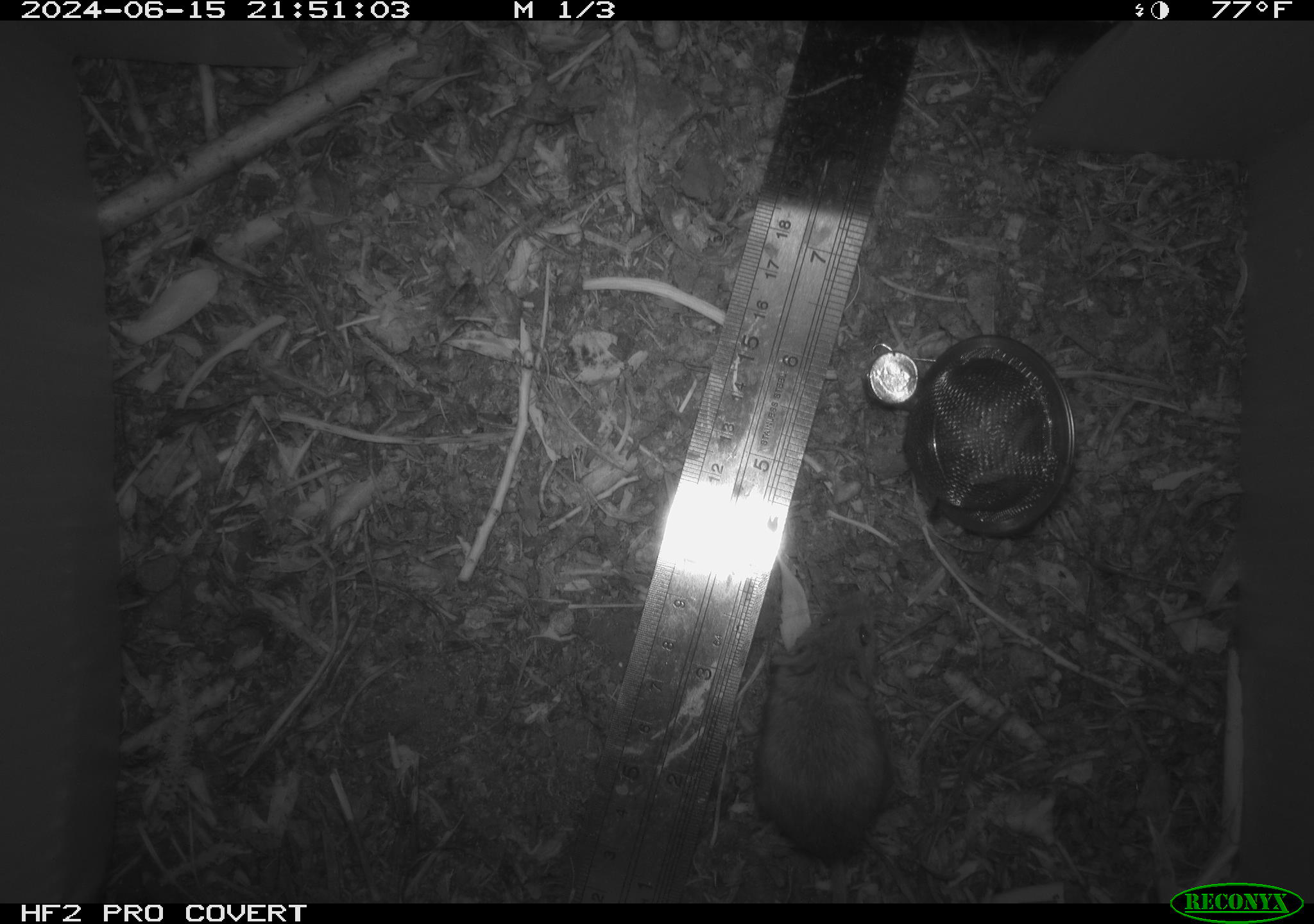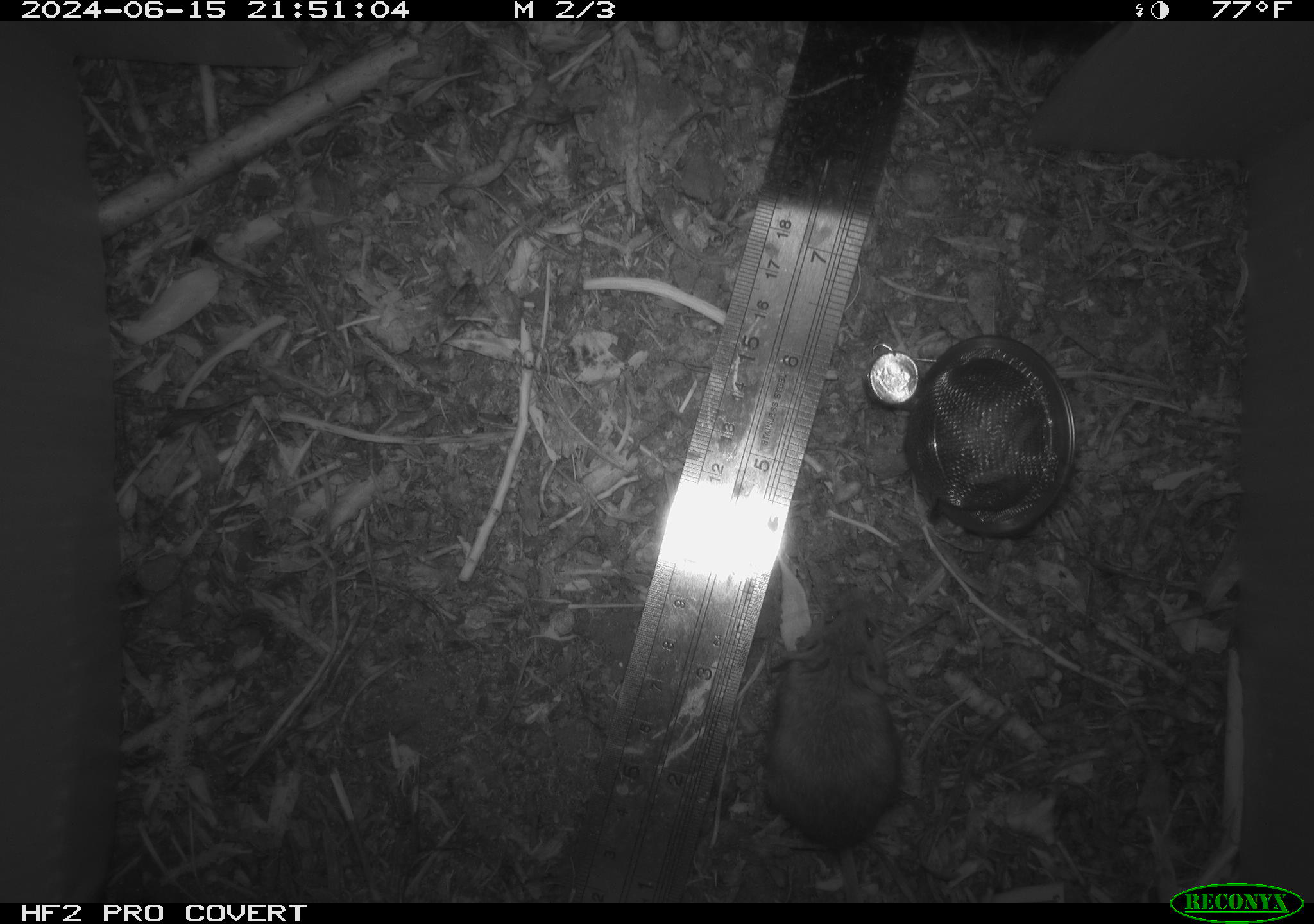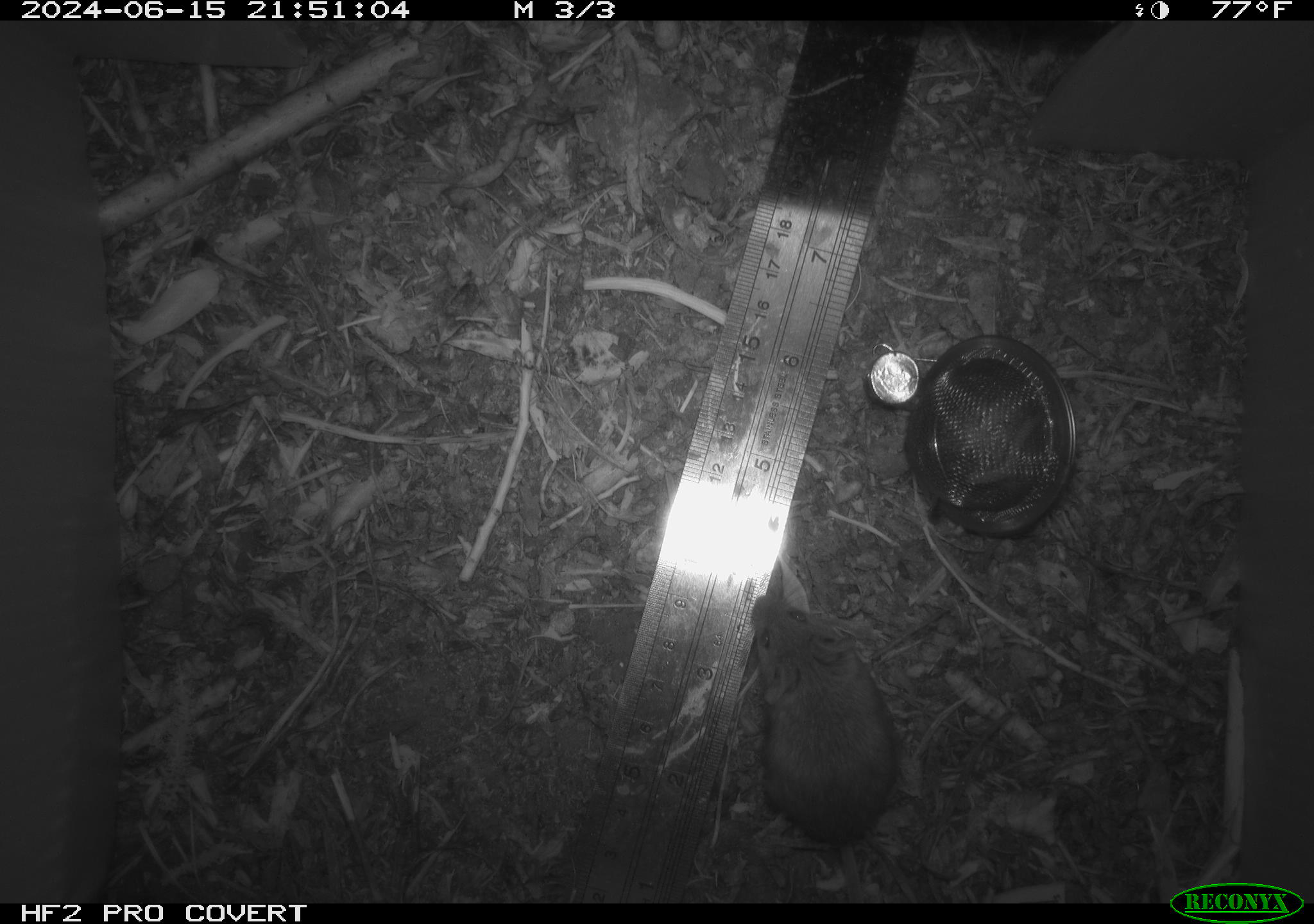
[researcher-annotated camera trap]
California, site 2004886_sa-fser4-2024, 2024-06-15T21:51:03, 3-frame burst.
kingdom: Animalia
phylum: Chordata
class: Mammalia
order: Rodentia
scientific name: Rodentia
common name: rodent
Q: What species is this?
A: Rodent (Rodentia).